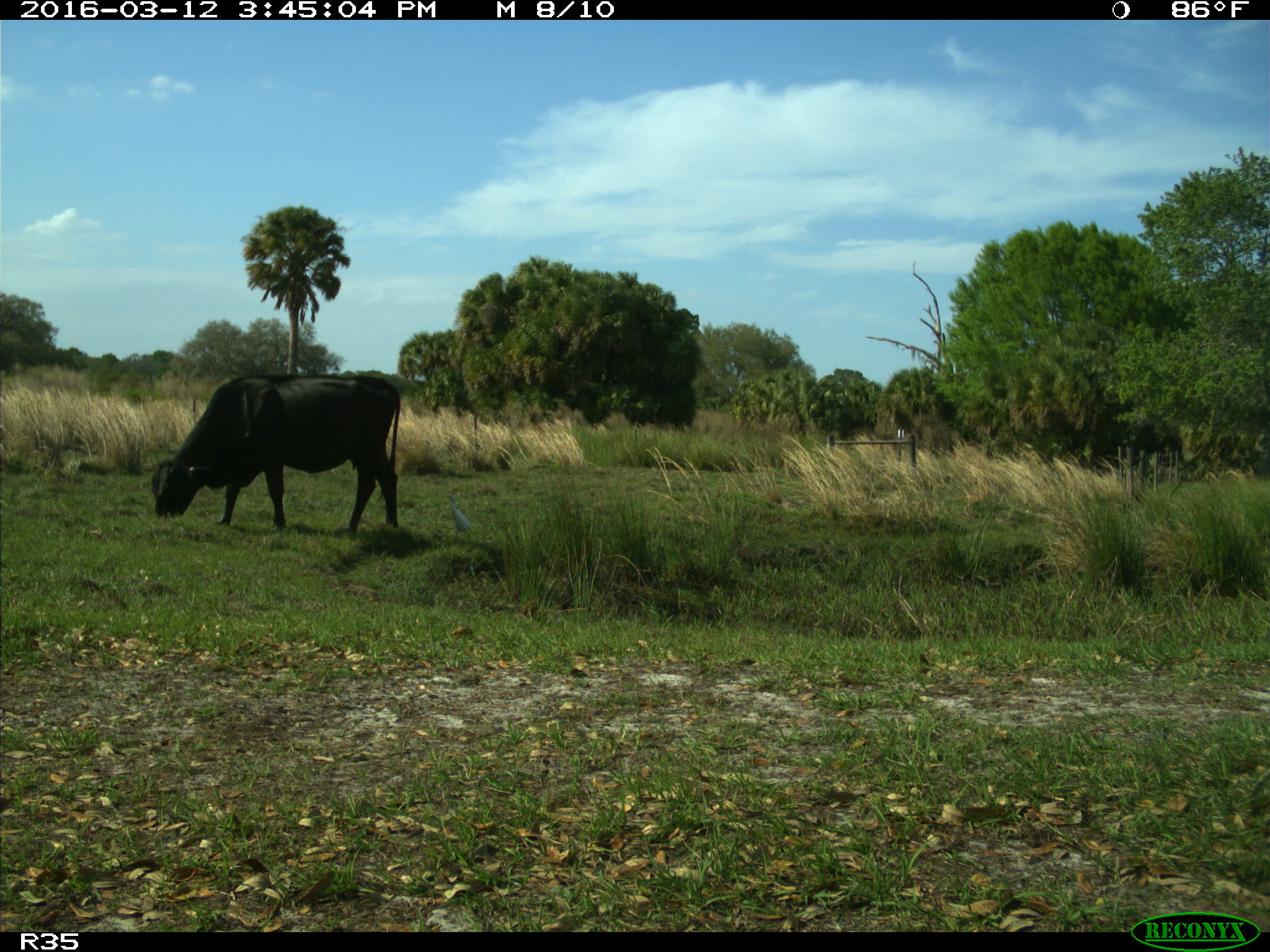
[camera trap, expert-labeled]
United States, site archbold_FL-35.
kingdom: Animalia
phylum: Chordata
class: Mammalia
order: Artiodactyla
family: Bovidae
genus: Bos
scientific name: Bos taurus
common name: domestic cow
Bos taurus (domestic cow).